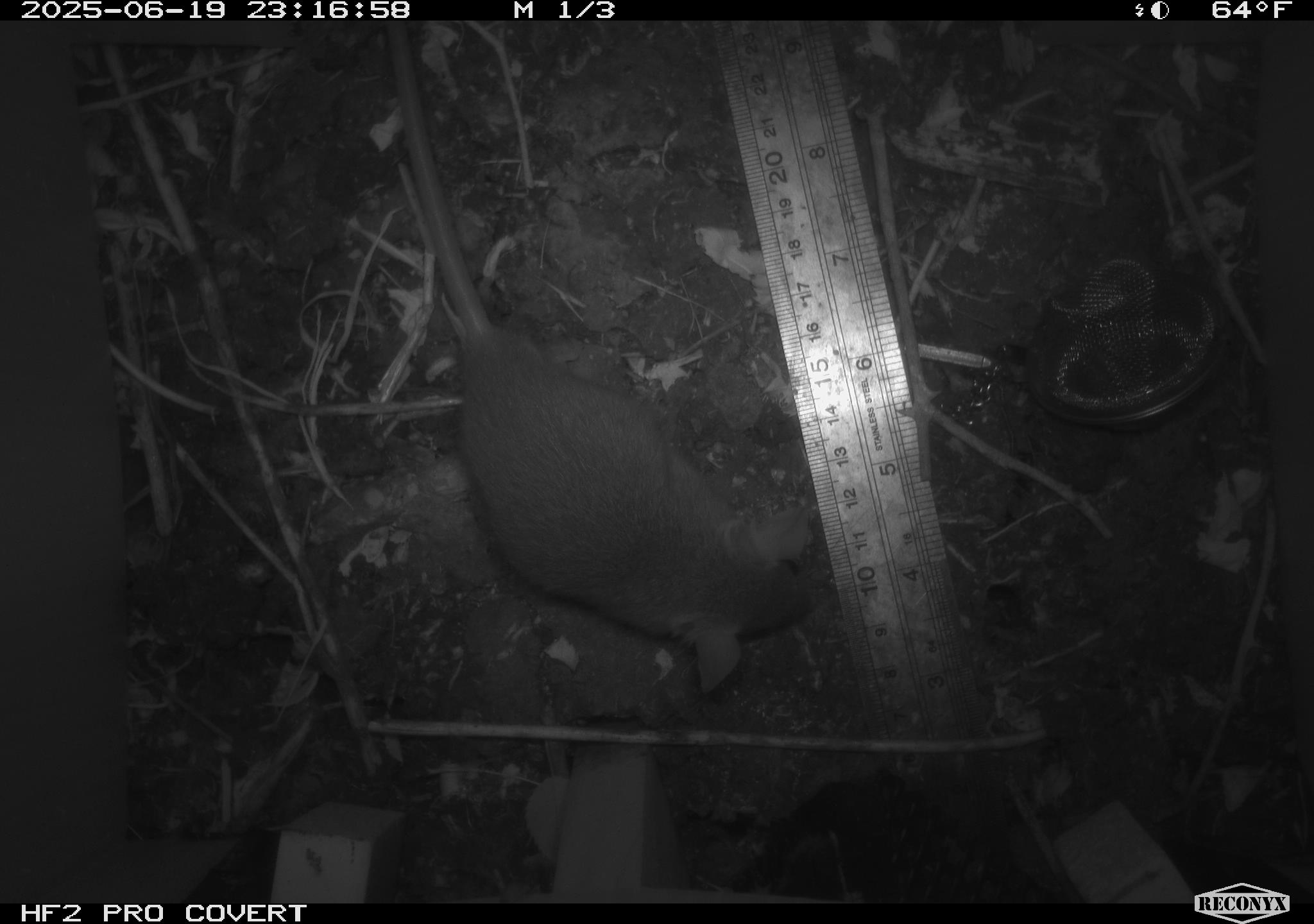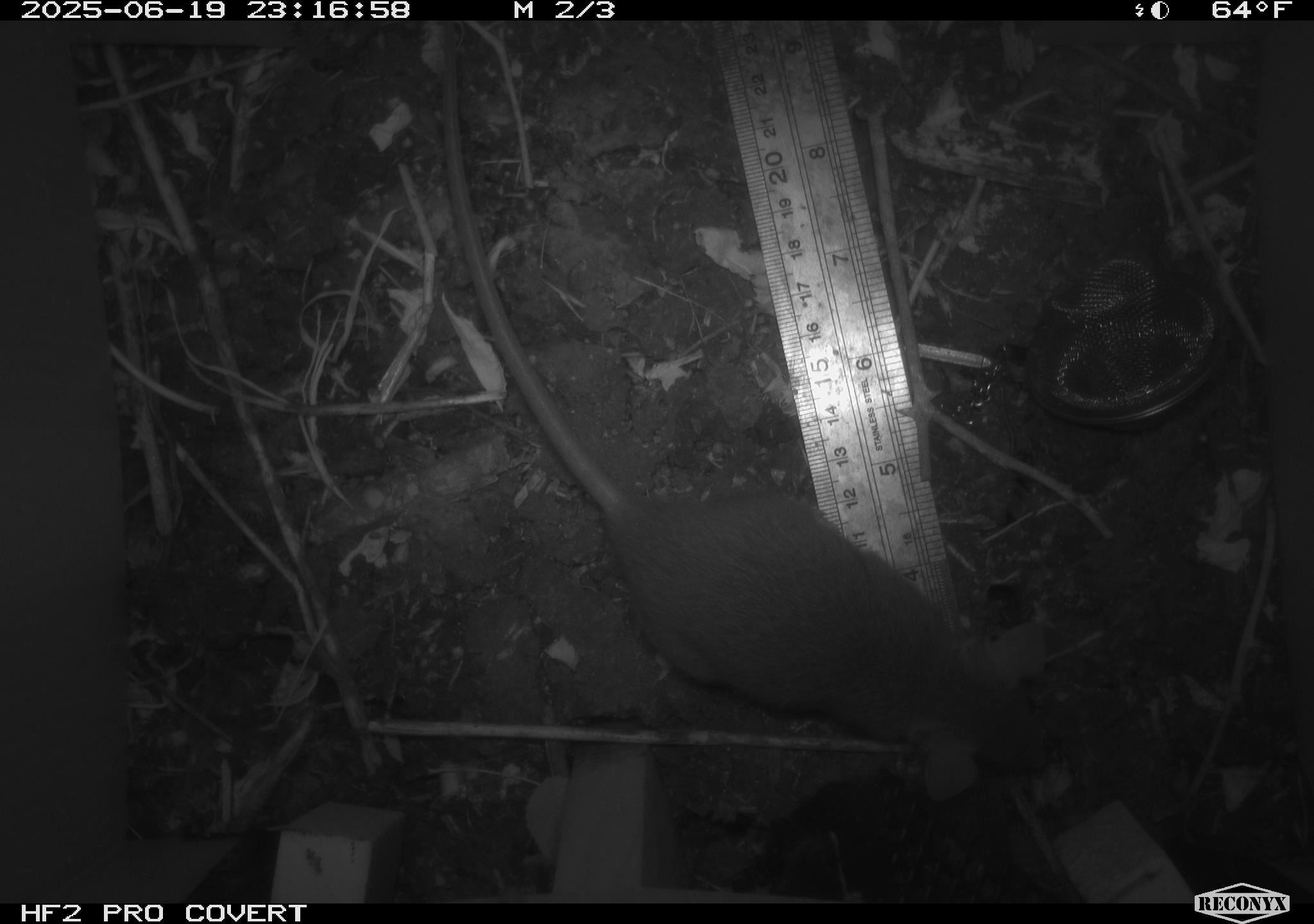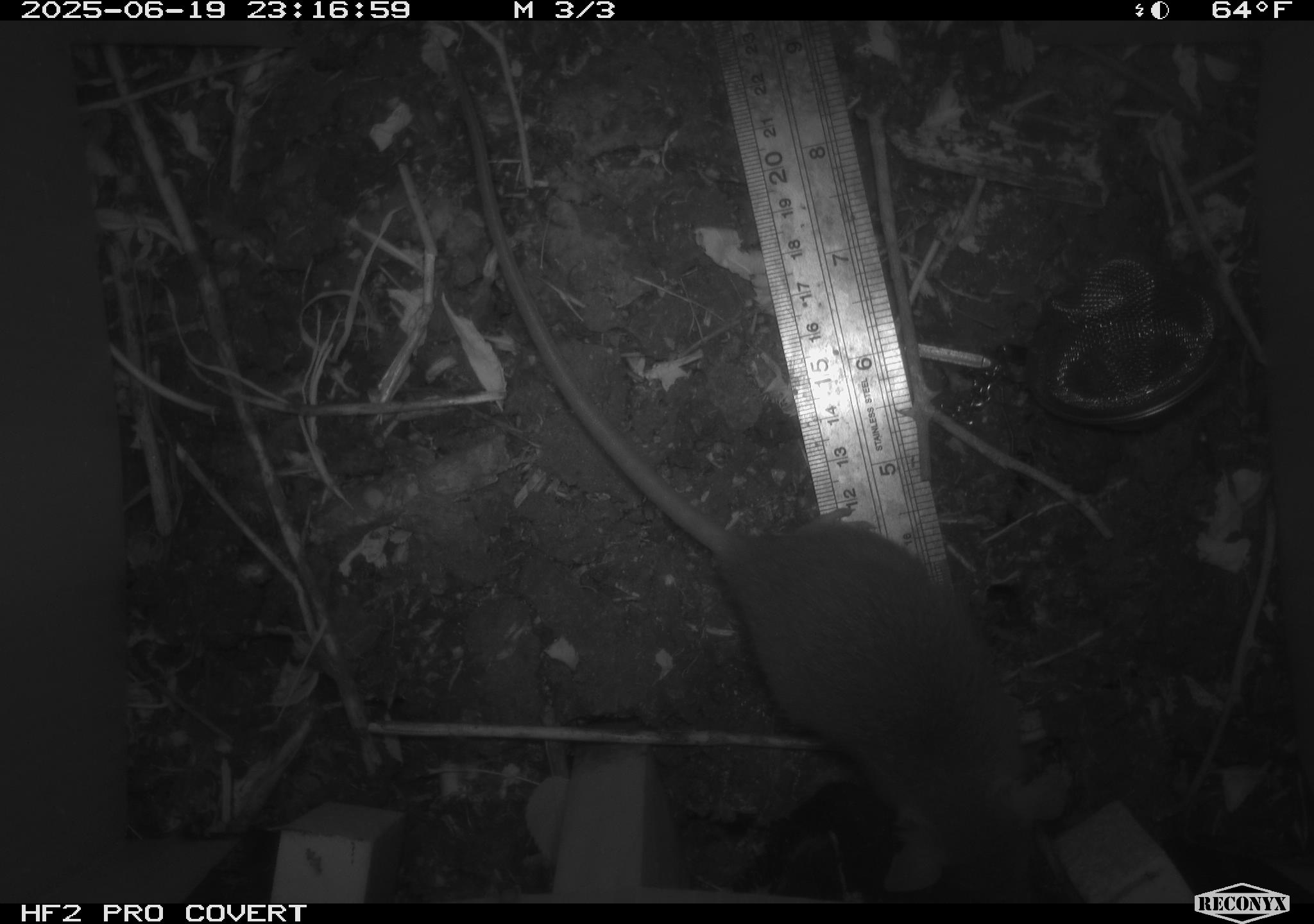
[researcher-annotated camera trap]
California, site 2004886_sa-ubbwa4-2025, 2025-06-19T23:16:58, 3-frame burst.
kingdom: Animalia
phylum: Chordata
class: Mammalia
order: Rodentia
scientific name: Rodentia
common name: rodent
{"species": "rodent (Rodentia)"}